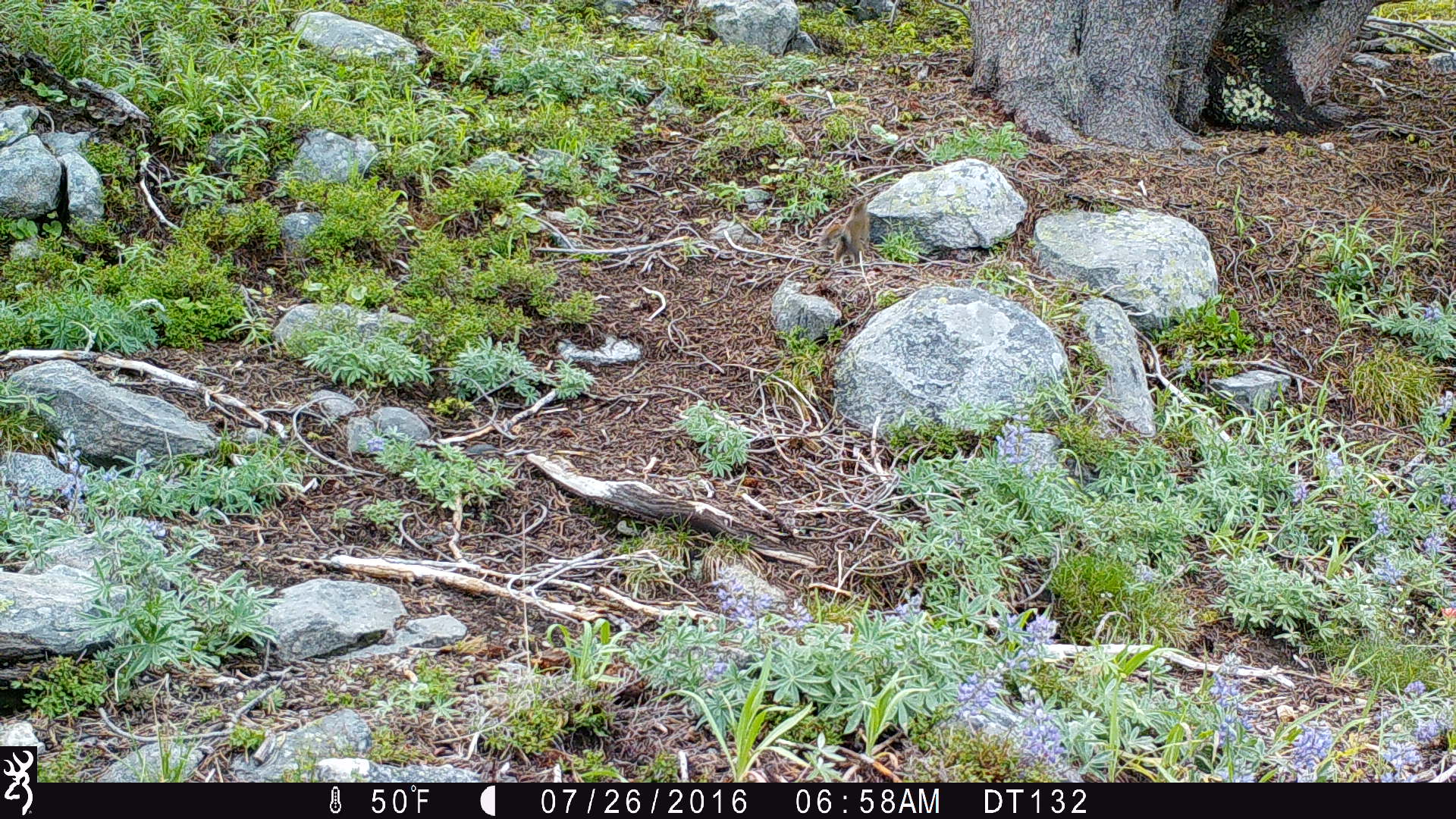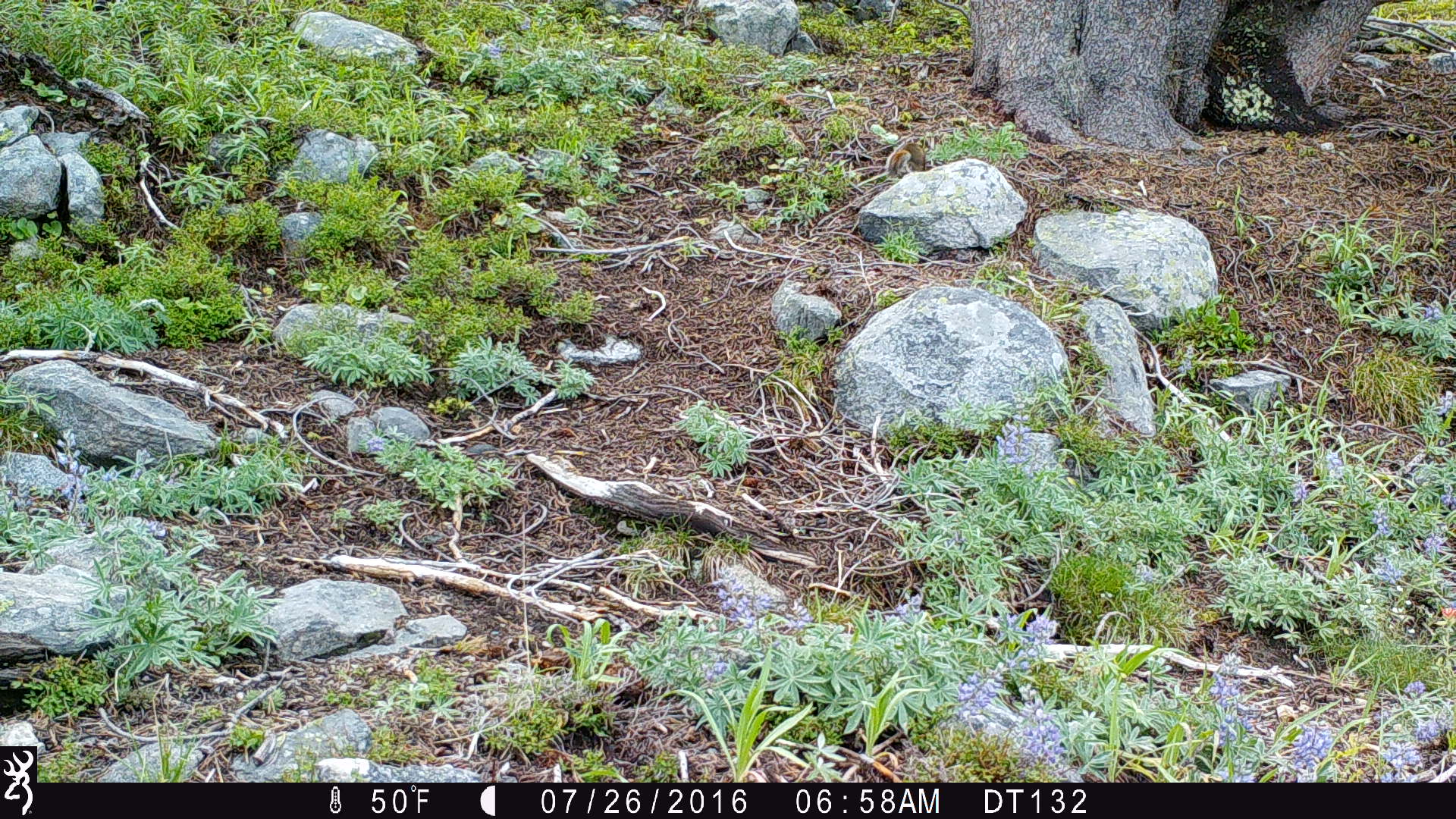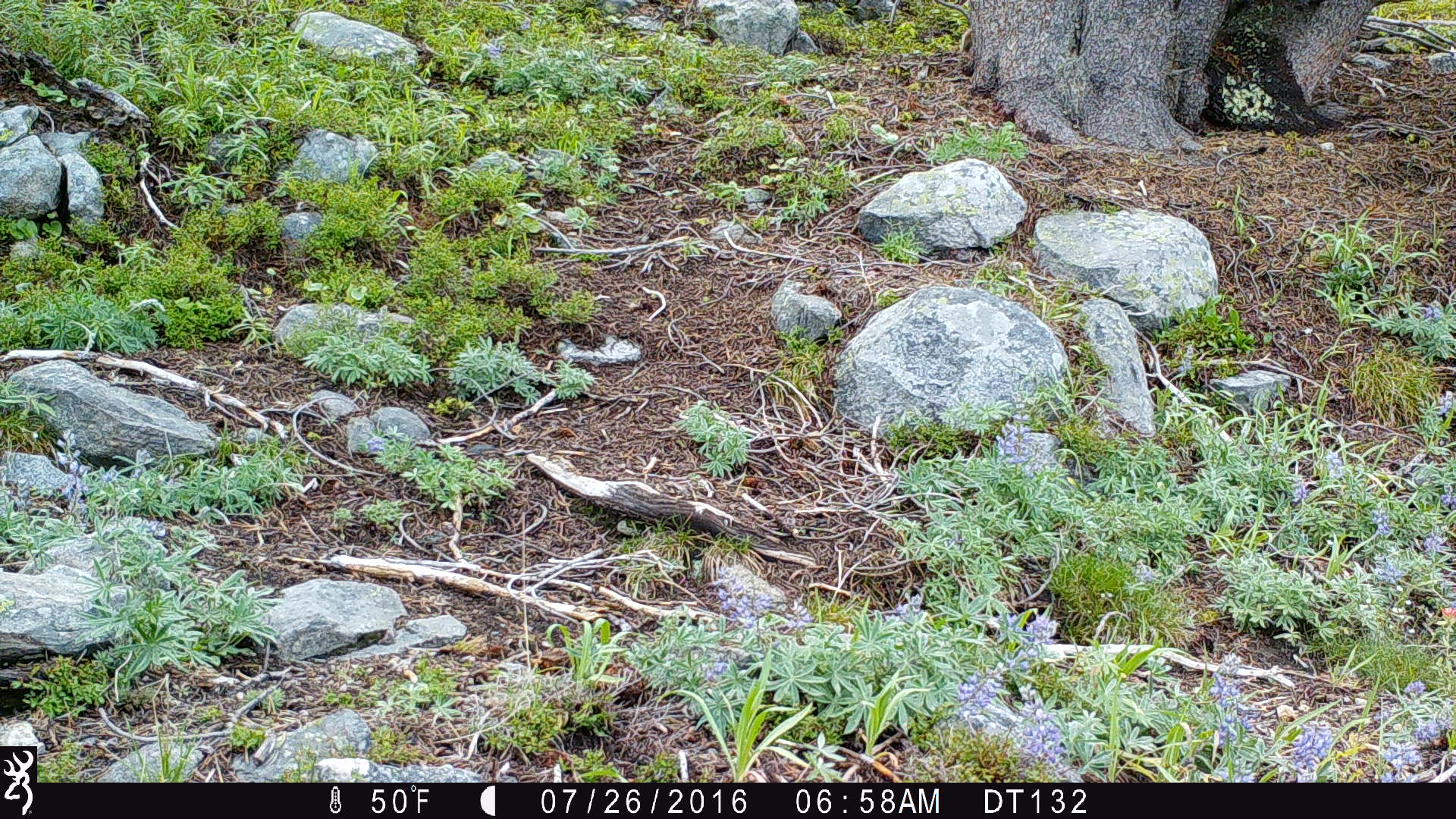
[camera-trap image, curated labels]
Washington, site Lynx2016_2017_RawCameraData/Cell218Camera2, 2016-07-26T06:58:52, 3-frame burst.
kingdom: Animalia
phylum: Chordata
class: Mammalia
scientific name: Mammalia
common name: small mammal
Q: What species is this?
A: Small mammal (Mammalia).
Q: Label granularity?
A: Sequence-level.